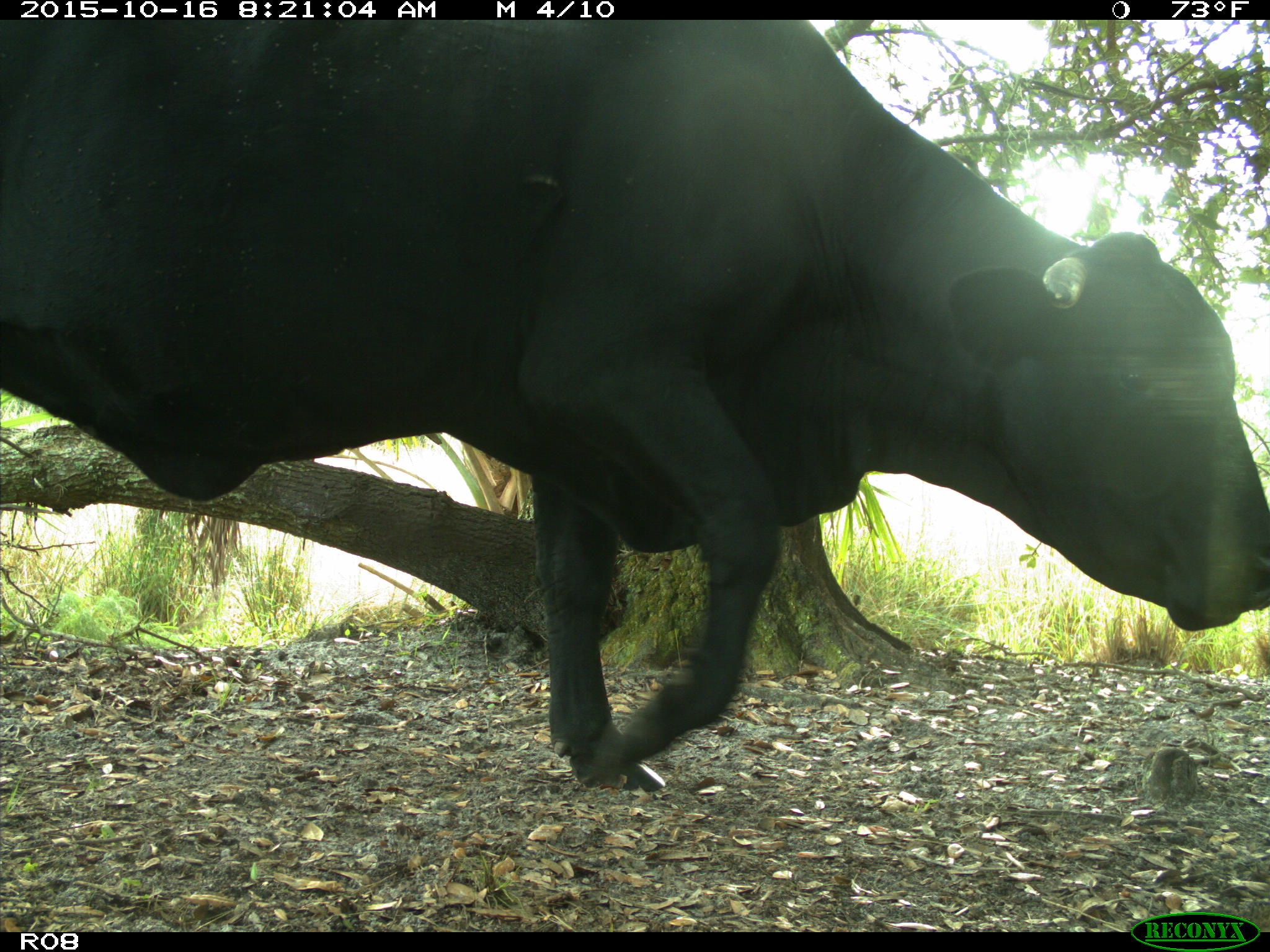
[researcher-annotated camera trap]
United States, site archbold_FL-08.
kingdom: Animalia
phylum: Chordata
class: Mammalia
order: Artiodactyla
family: Bovidae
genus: Bos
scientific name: Bos taurus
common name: domestic cow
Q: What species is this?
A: Bos taurus (domestic cow).